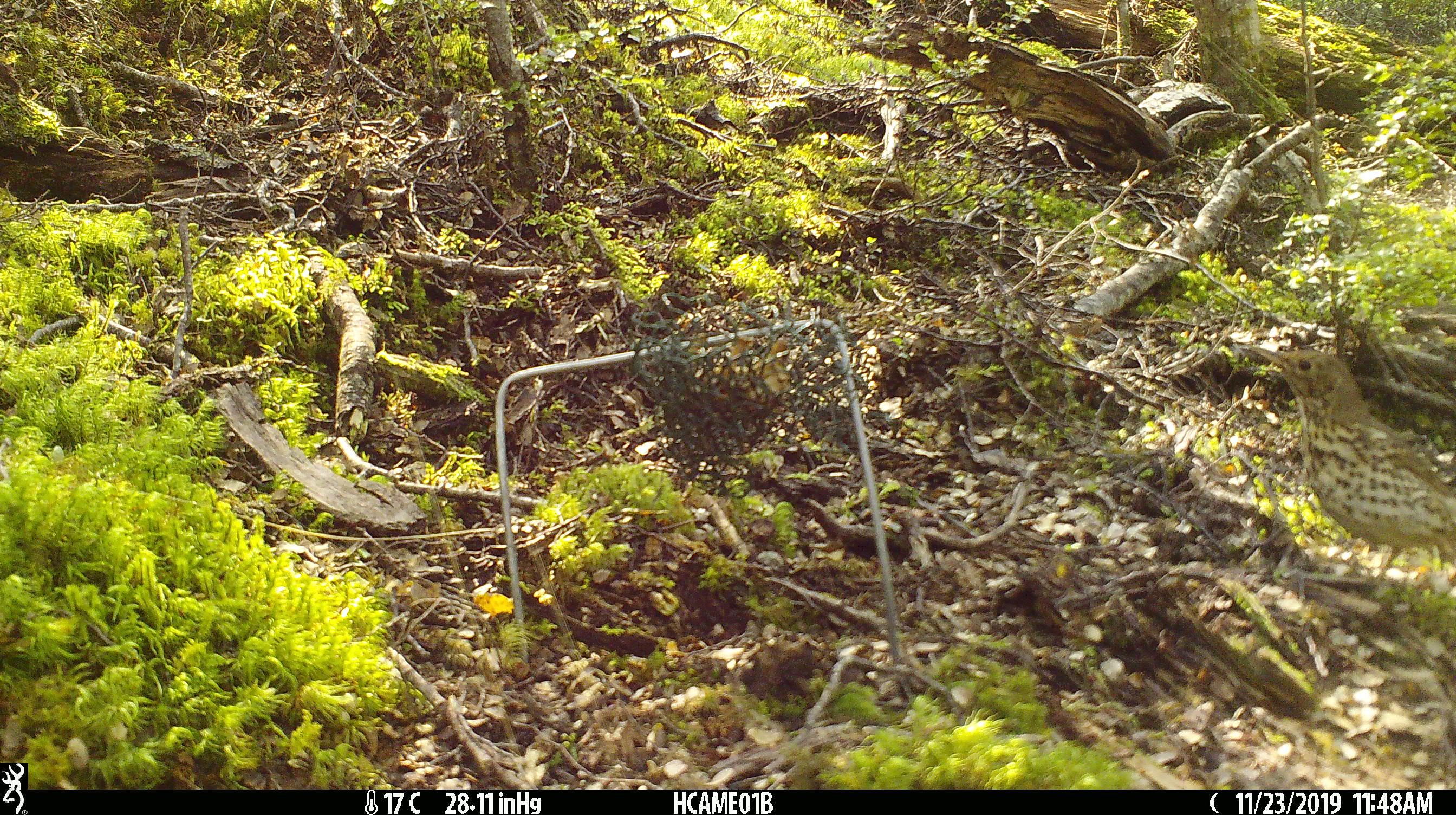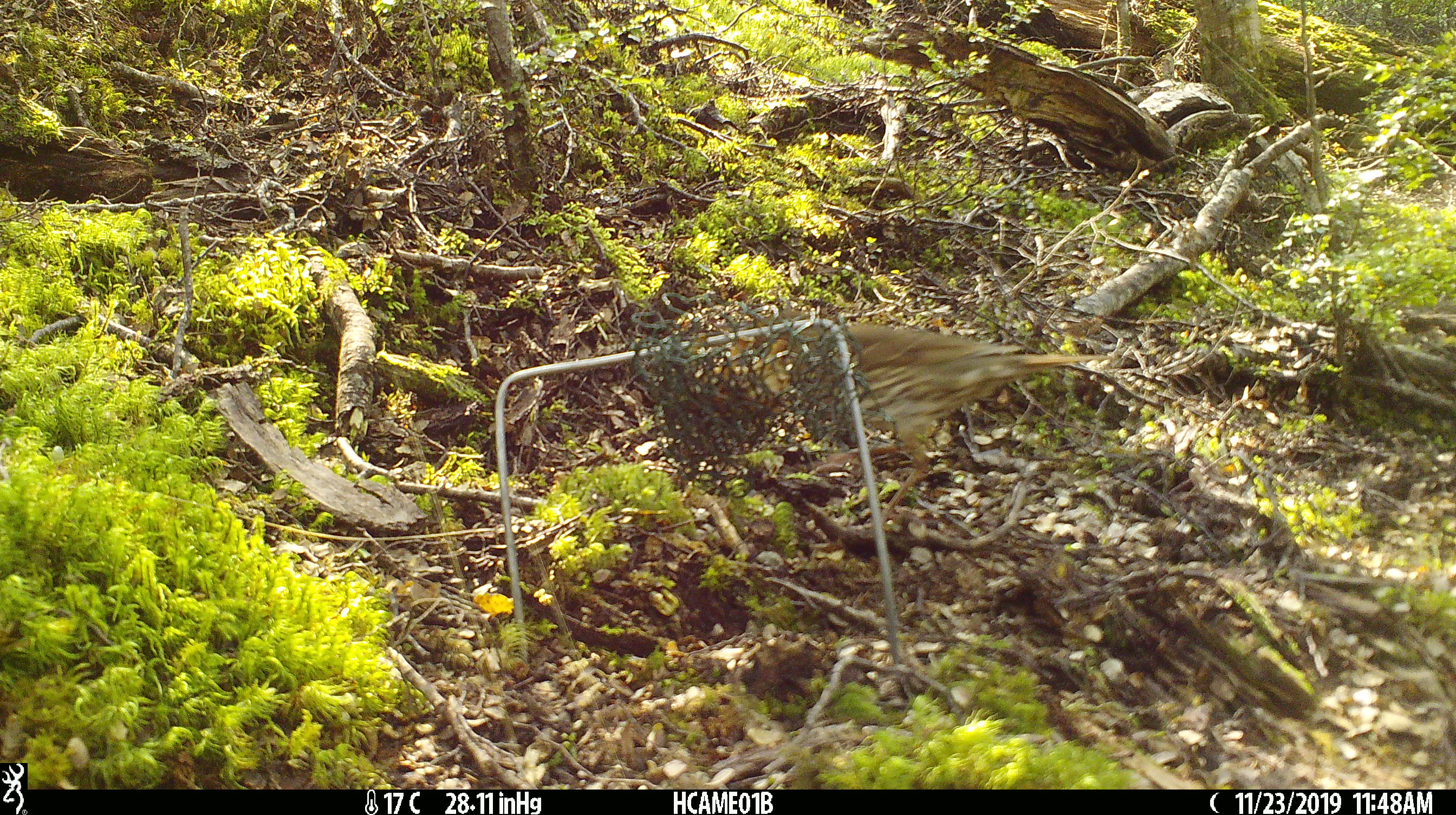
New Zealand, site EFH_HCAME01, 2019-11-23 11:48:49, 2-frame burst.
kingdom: Animalia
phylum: Chordata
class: Aves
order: Passeriformes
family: Turdidae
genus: Turdus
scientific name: Turdus philomelos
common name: song thrush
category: thrush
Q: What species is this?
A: Thrush (song thrush) (Turdus philomelos).